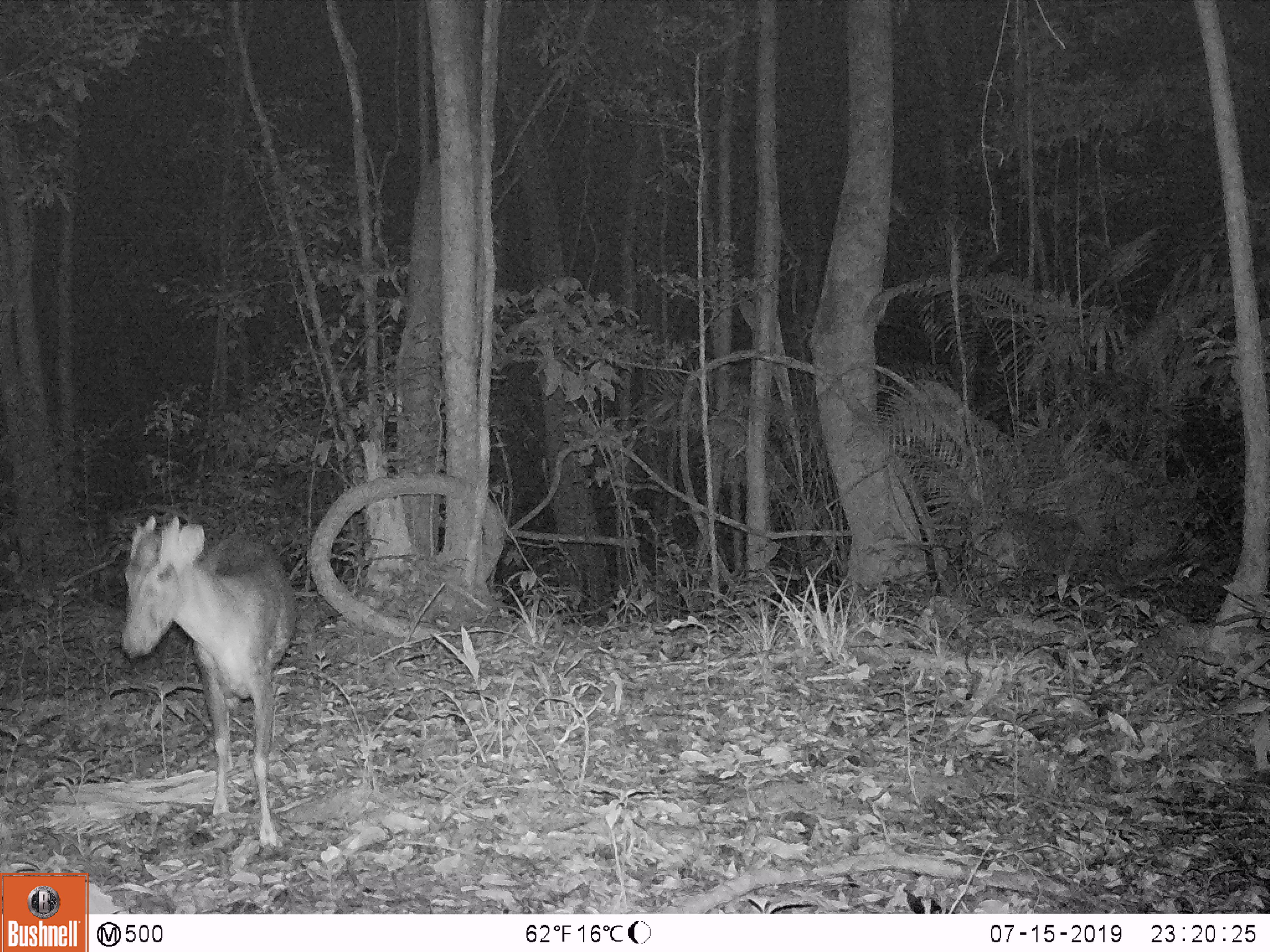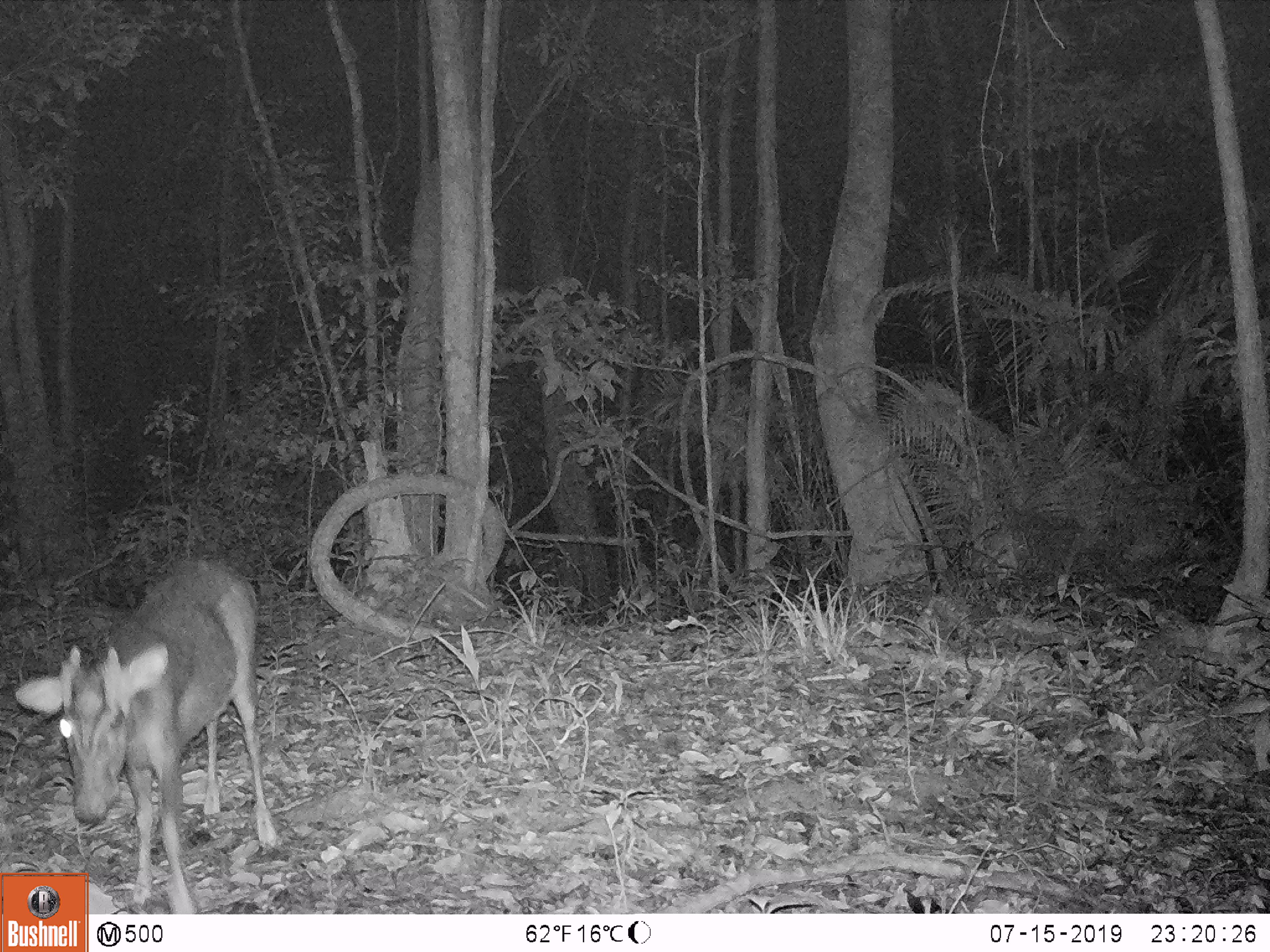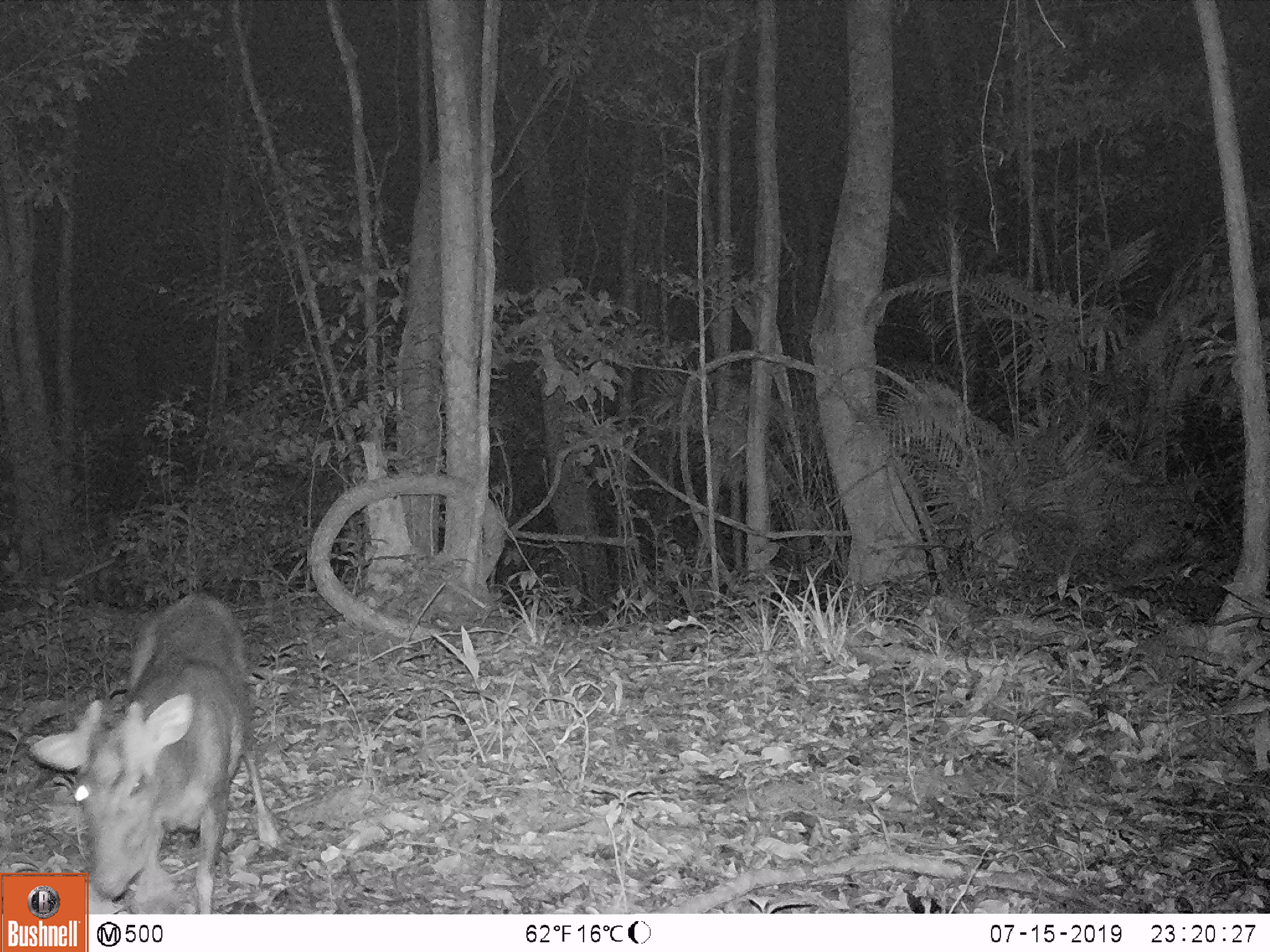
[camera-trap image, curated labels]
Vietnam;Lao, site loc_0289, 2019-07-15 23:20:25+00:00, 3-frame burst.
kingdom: Animalia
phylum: Chordata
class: Mammalia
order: Artiodactyla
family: Cervidae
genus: Muntiacus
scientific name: Muntiacus rooseveltorum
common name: roosevelt's muntjac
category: roosevelts muntjac group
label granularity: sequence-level